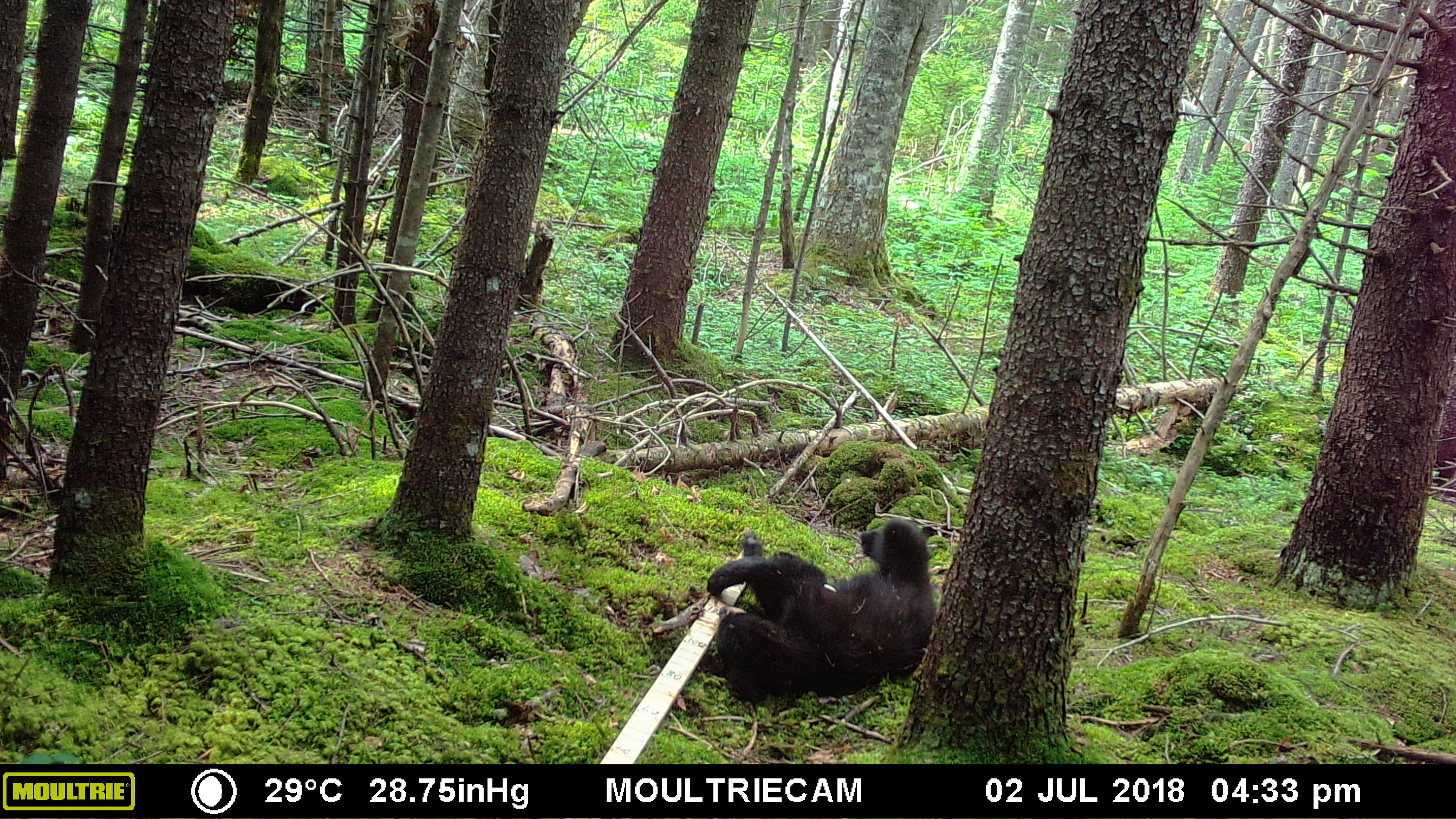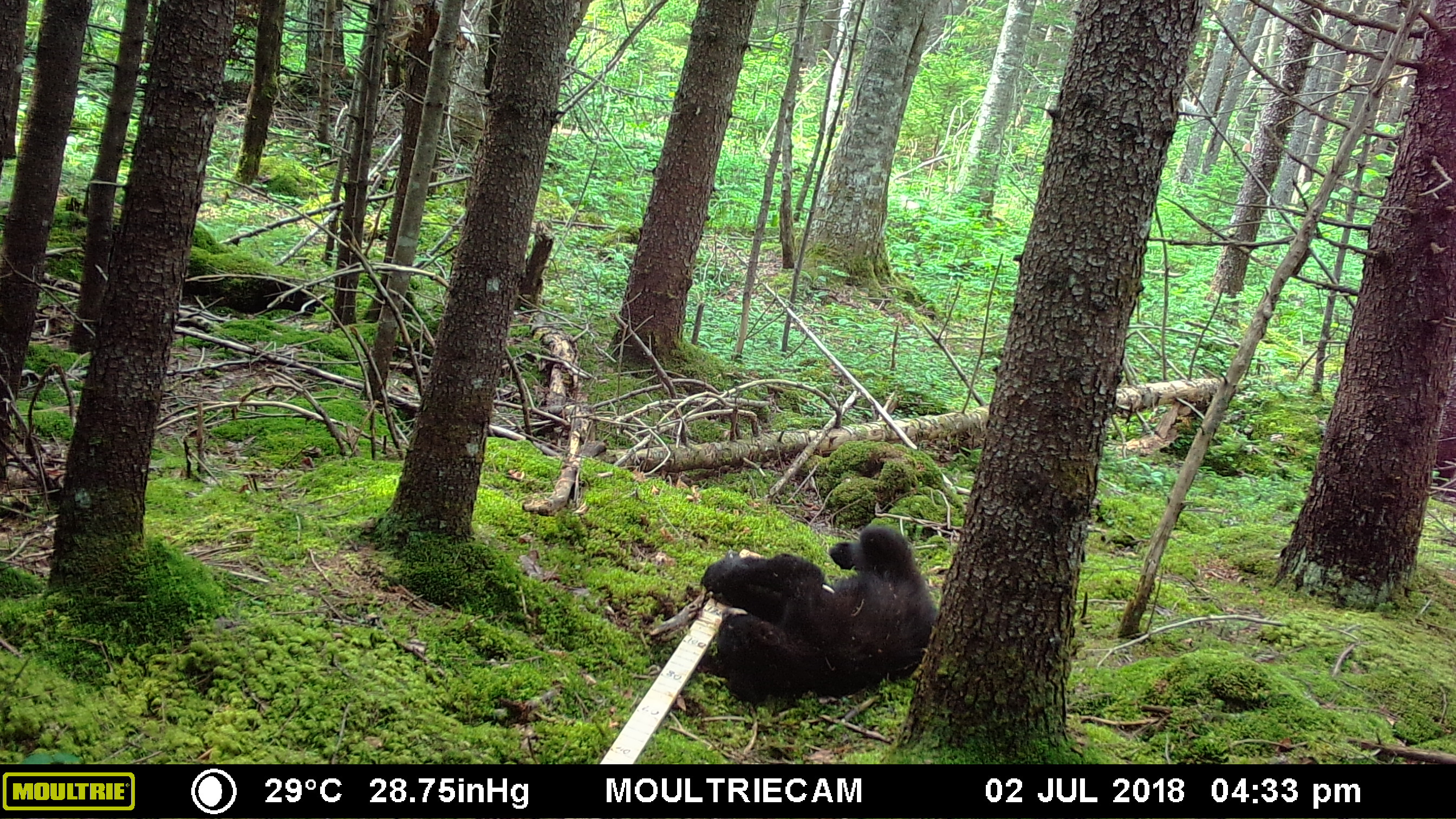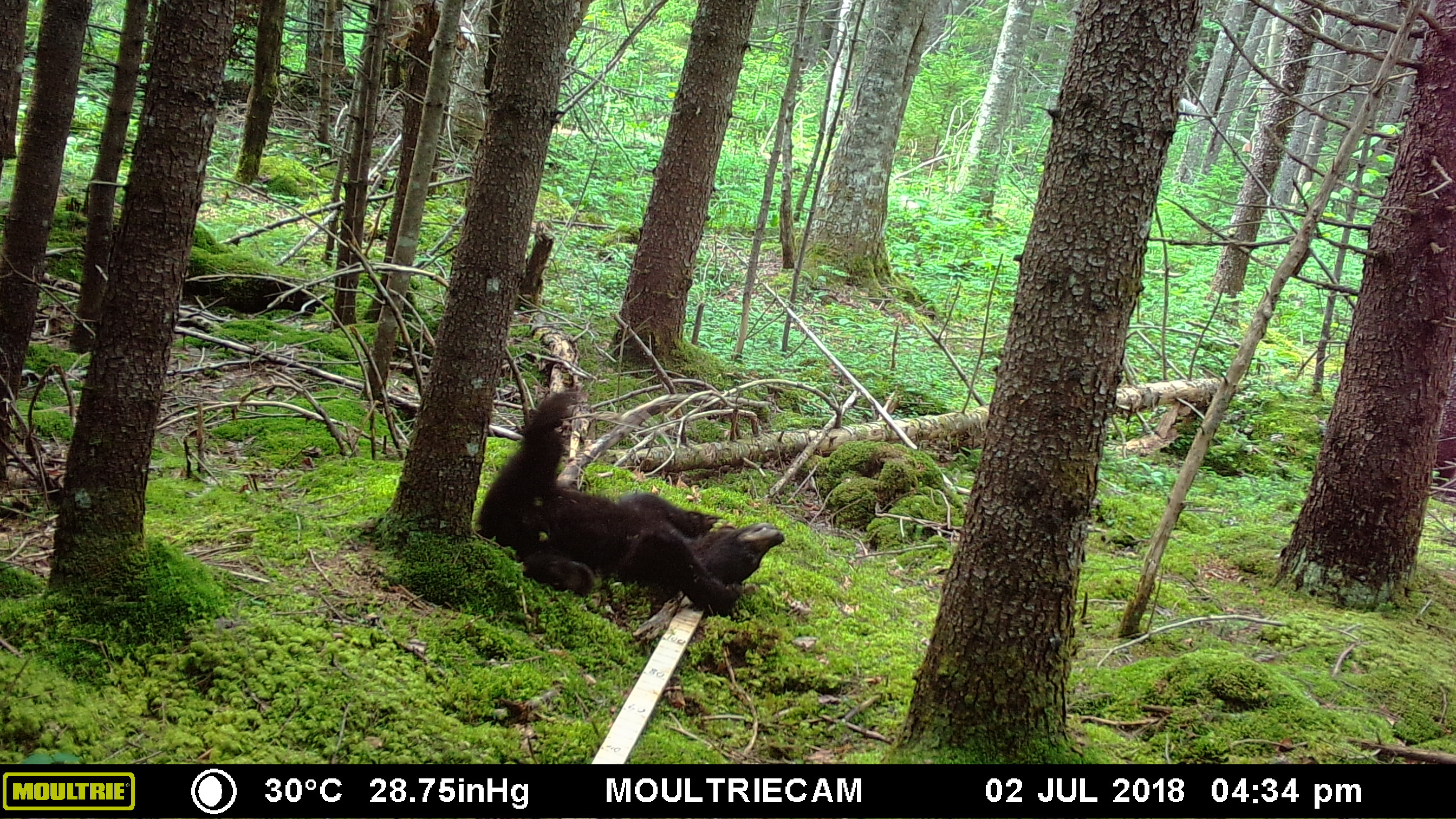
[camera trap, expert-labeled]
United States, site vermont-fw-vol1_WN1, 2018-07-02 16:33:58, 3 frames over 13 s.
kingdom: Animalia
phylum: Chordata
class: Mammalia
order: Carnivora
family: Ursidae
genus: Ursus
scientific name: Ursus americanus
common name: black bear